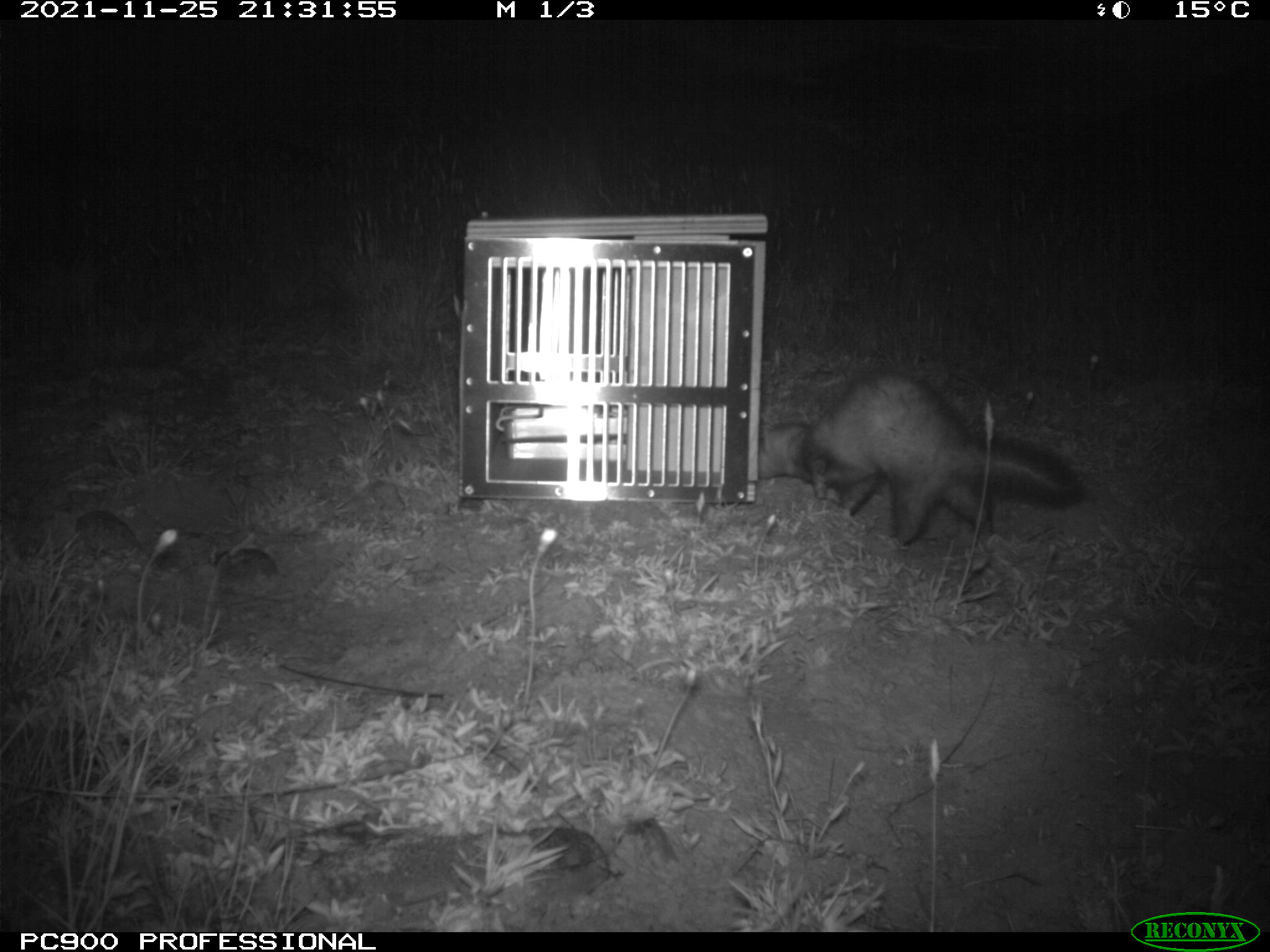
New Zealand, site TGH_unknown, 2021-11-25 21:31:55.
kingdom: Animalia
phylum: Chordata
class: Mammalia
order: Carnivora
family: Mustelidae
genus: Mustela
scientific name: Mustela furo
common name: ferret